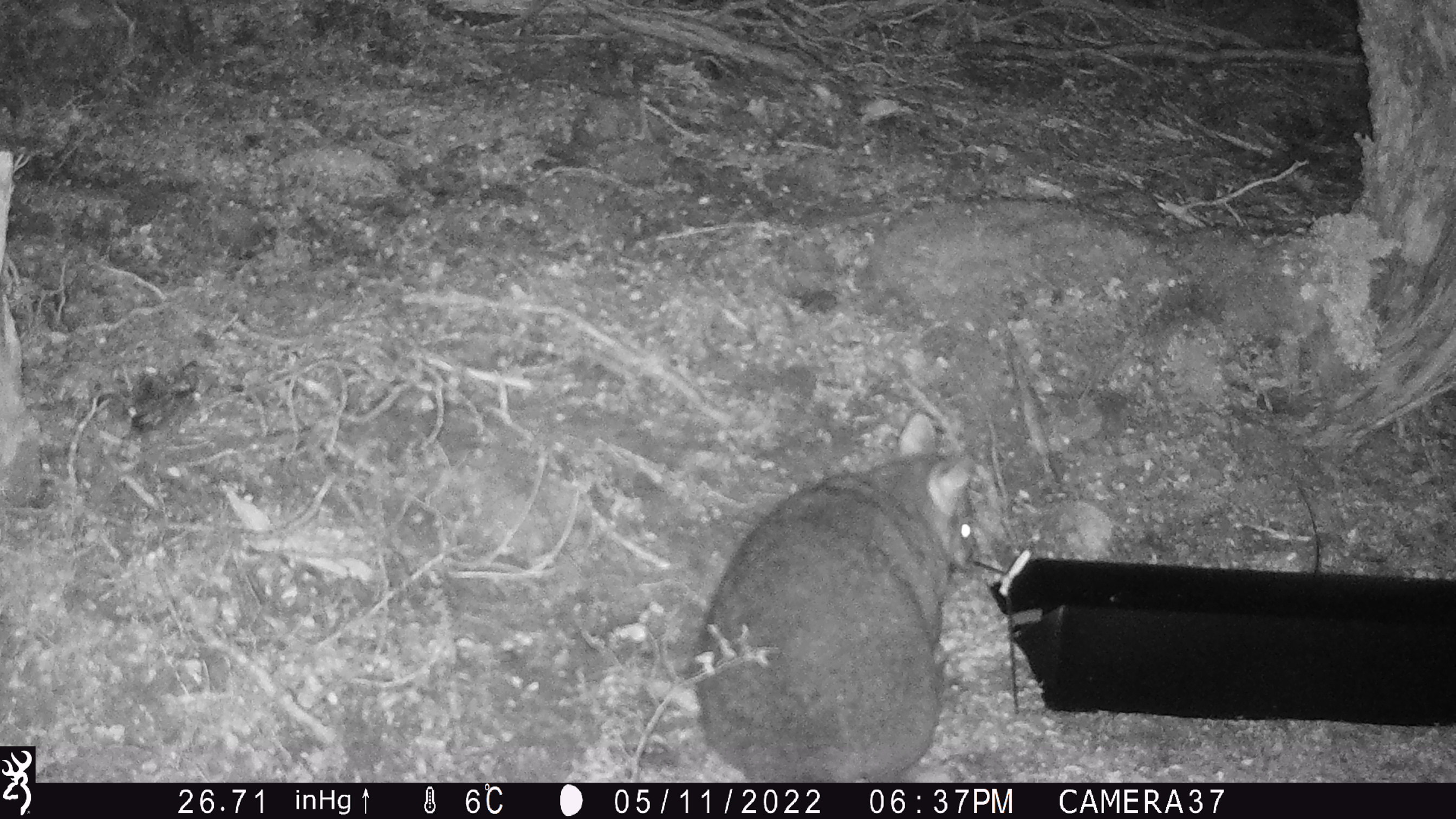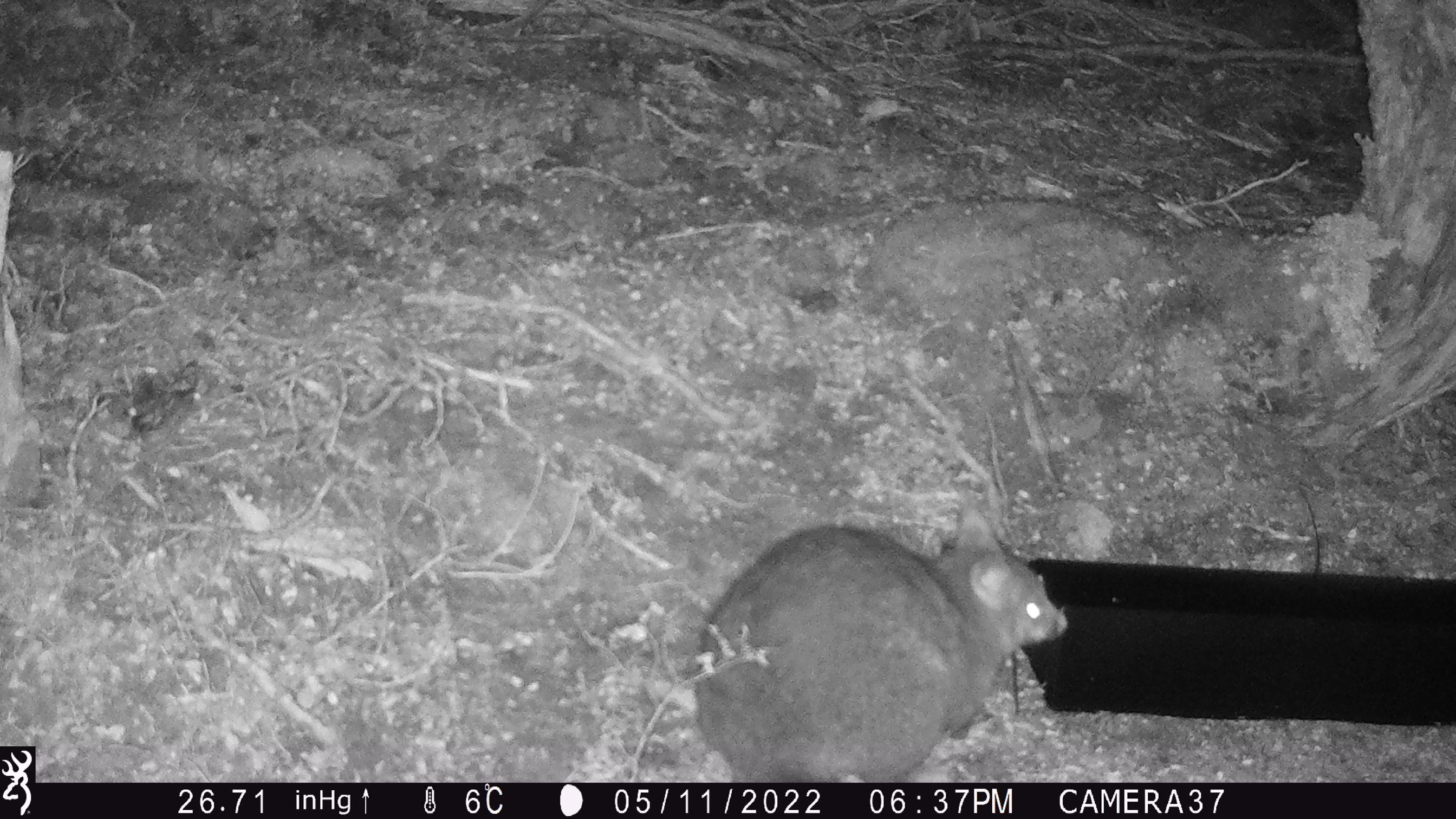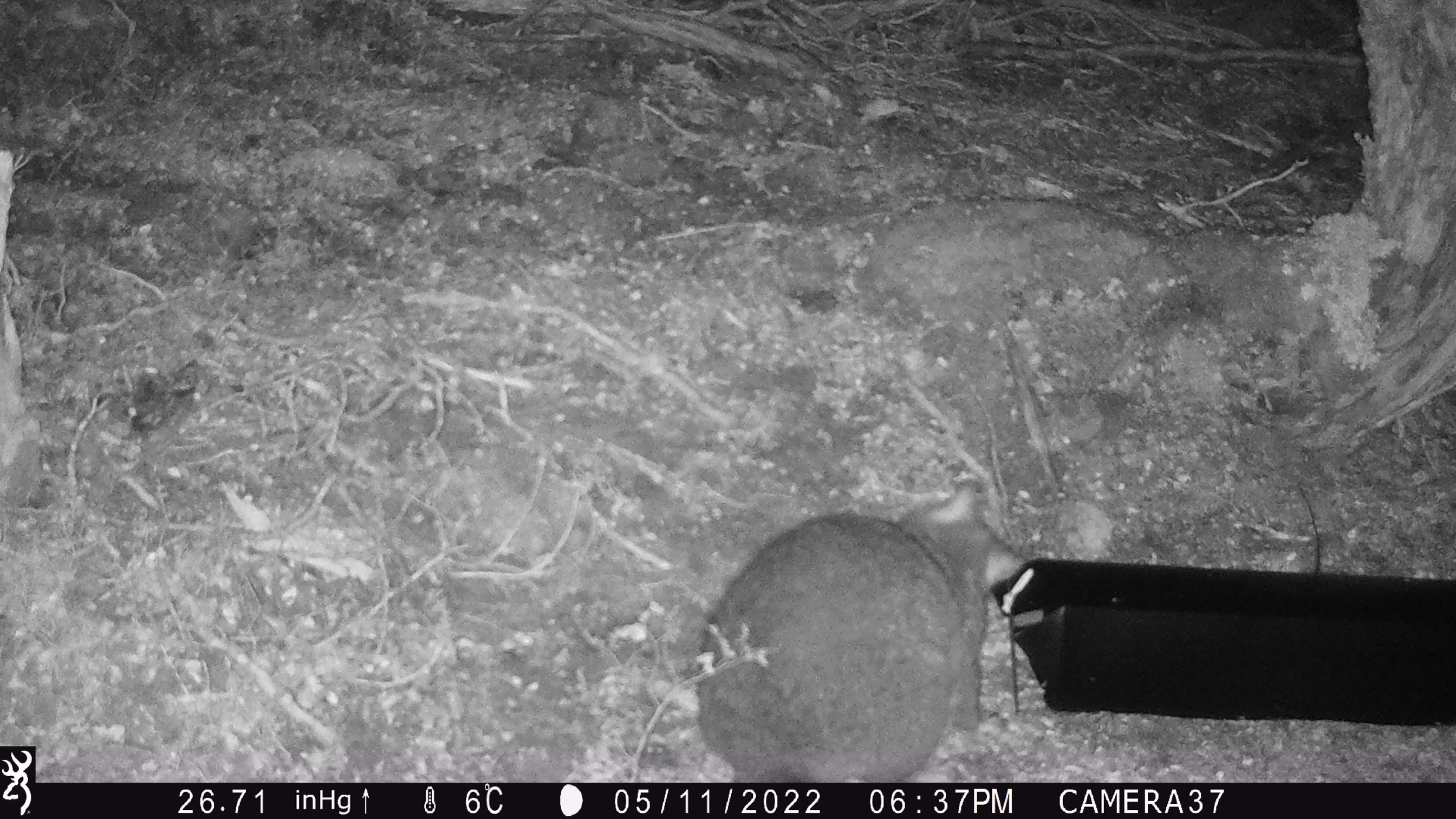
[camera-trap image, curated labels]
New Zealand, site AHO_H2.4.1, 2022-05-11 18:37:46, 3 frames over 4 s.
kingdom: Animalia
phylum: Chordata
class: Mammalia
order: Diprotodontia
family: Phalangeridae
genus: Trichosurus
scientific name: Trichosurus vulpecula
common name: common brushtail possum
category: possum